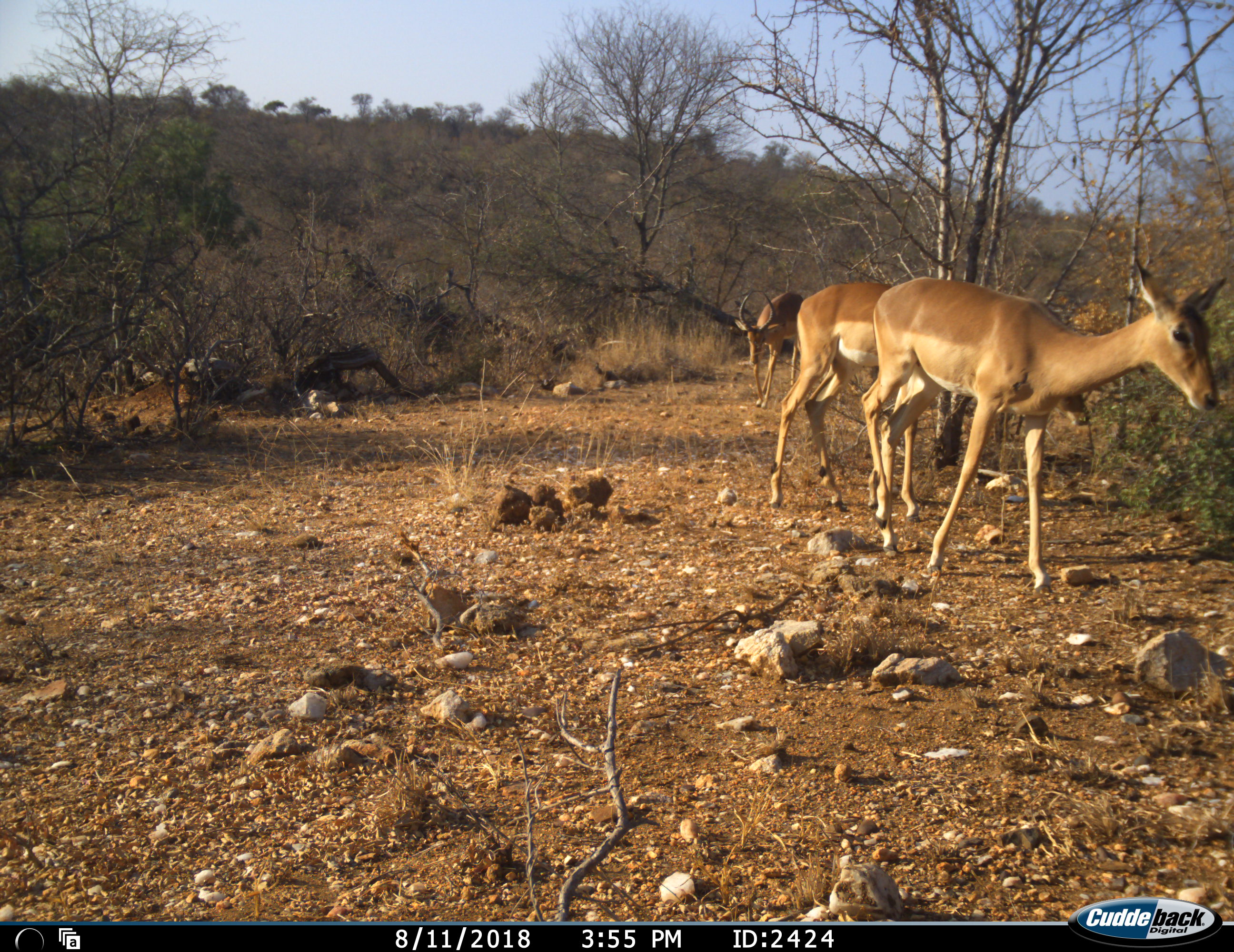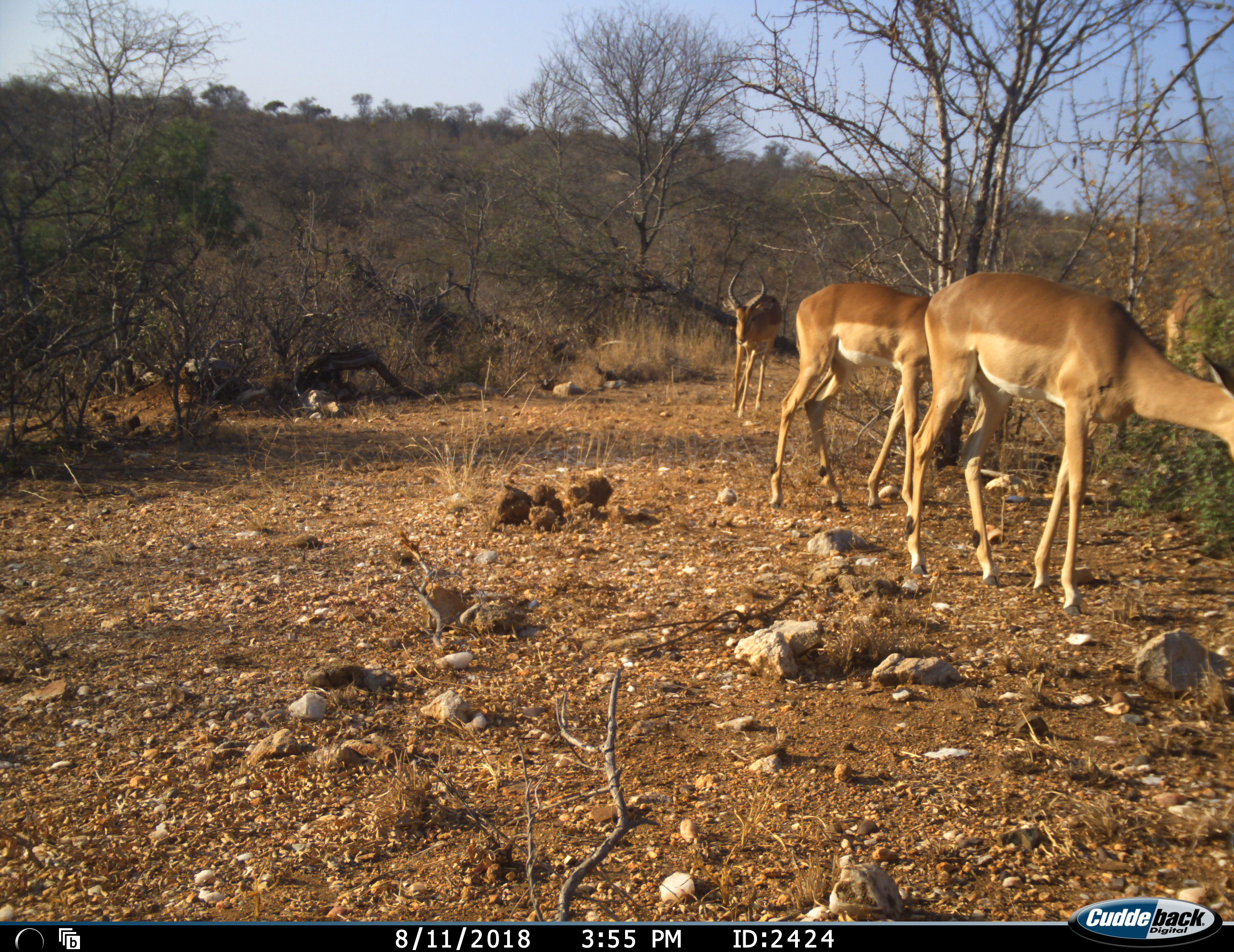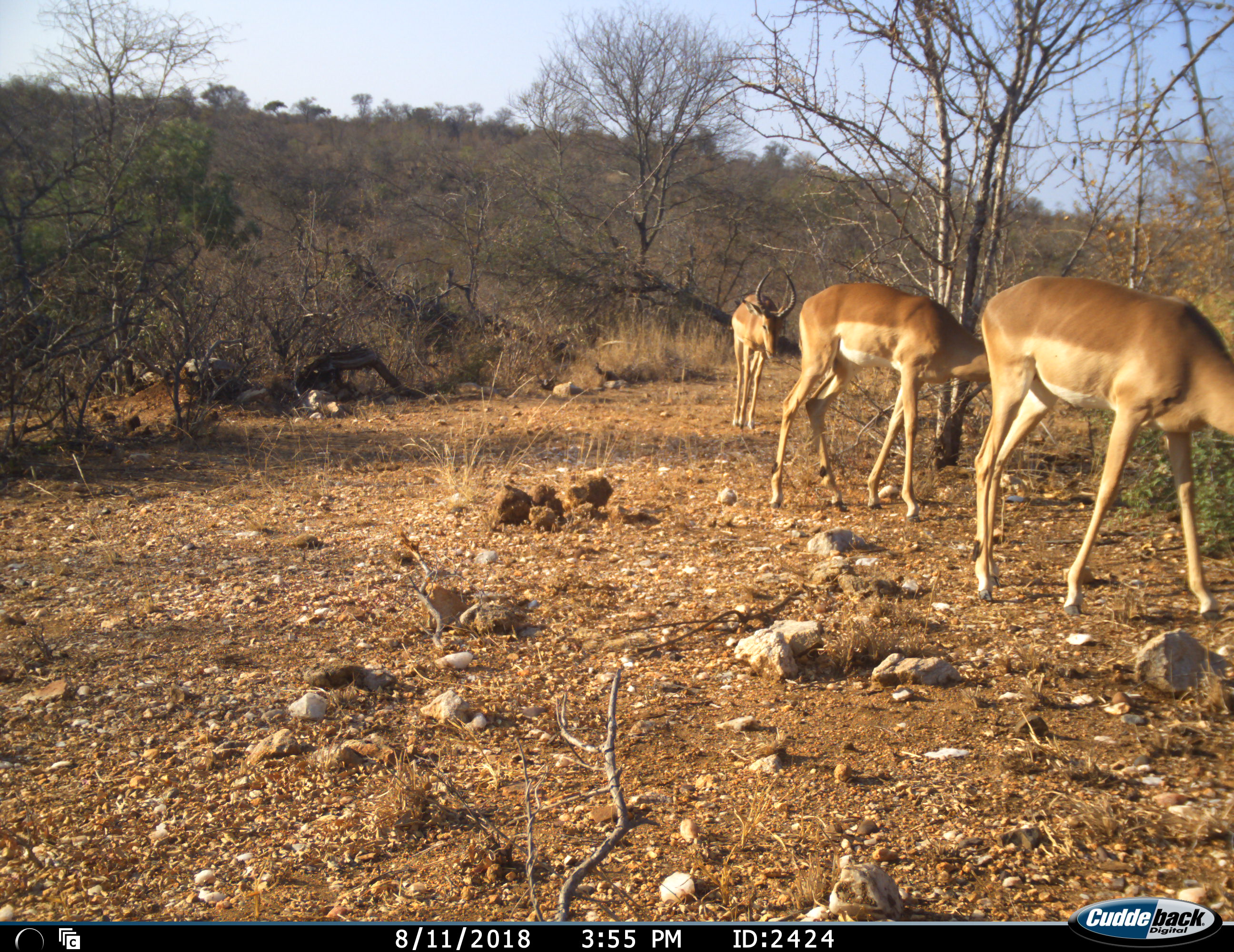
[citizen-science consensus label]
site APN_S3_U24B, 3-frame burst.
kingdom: Animalia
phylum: Chordata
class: Mammalia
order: Artiodactyla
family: Bovidae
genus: Aepyceros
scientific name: Aepyceros melampus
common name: impala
Impala (Aepyceros melampus), count 3. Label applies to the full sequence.